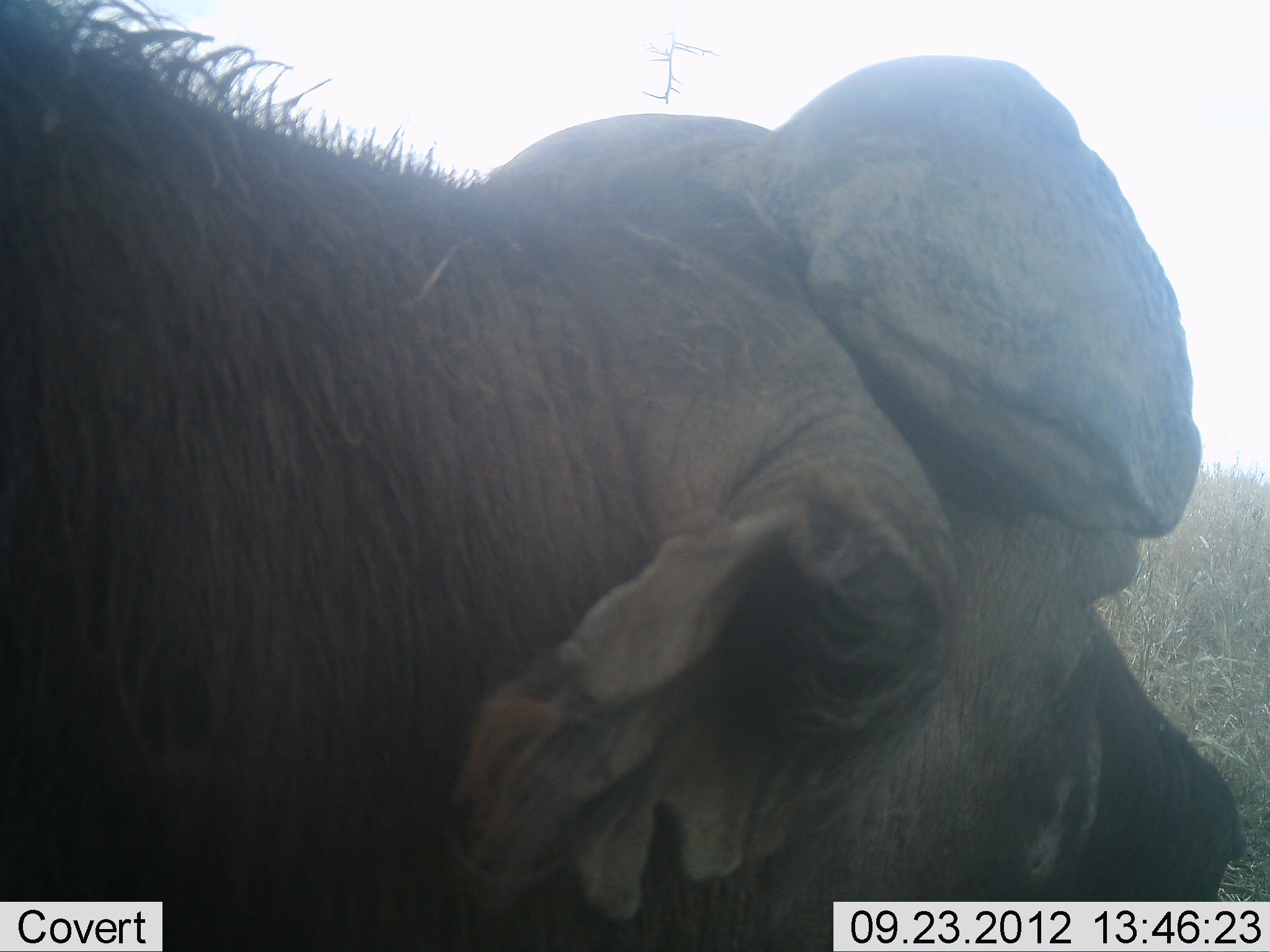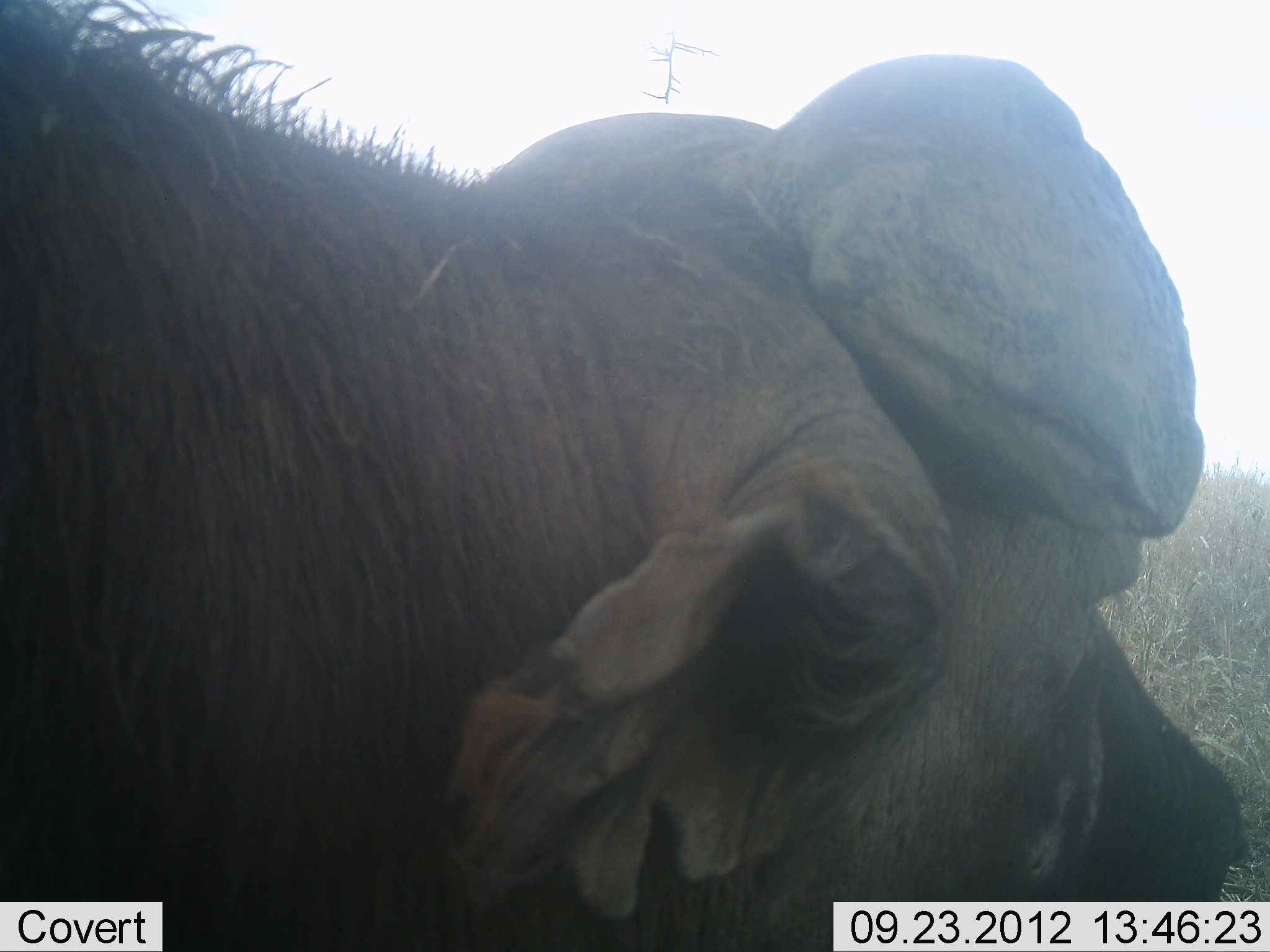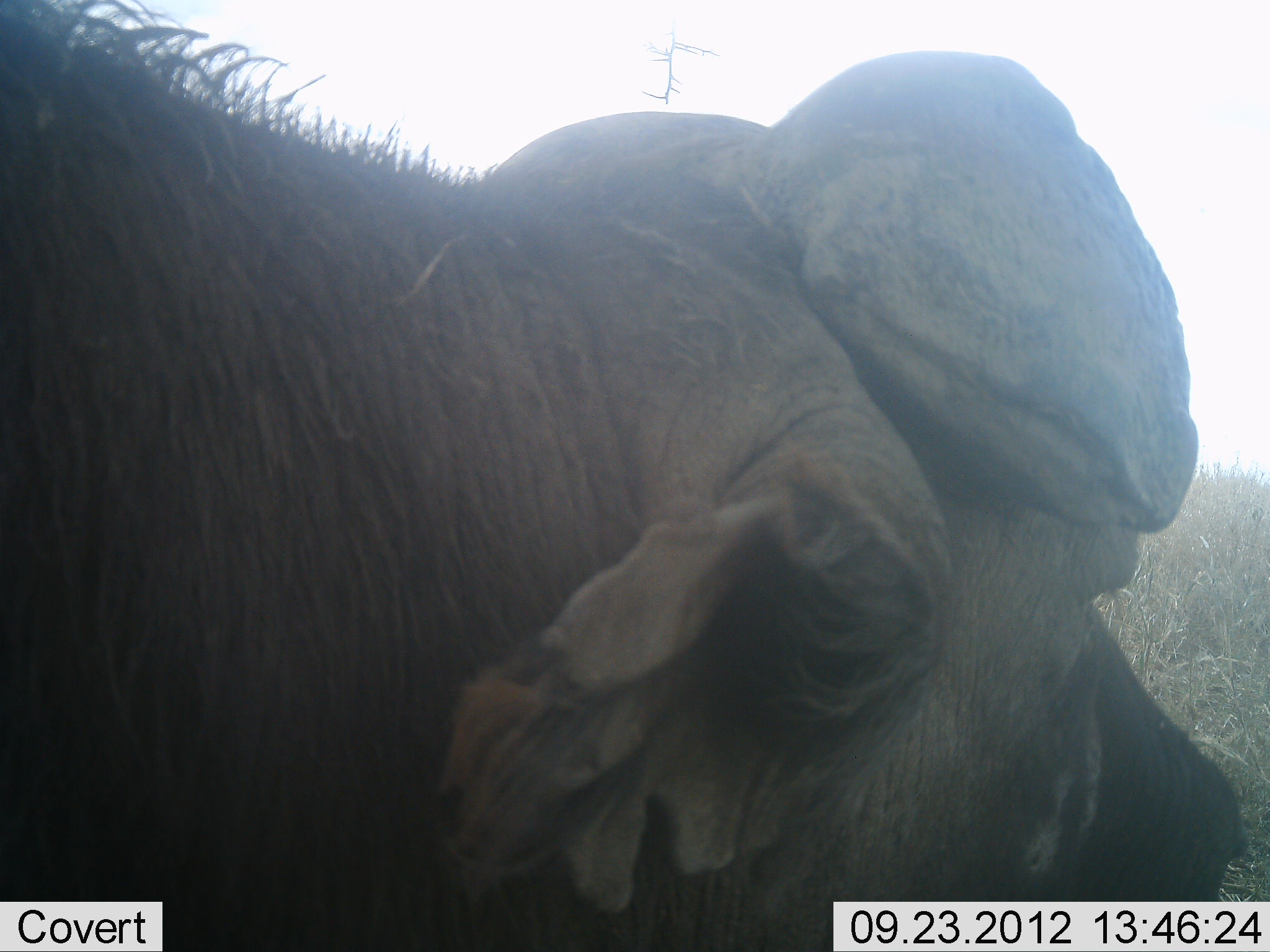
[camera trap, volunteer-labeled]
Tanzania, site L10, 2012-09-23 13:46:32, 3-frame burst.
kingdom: Animalia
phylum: Chordata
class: Mammalia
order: Artiodactyla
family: Bovidae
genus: Syncerus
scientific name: Syncerus caffer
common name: cape buffalo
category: buffalo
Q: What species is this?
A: Buffalo (cape buffalo) (Syncerus caffer).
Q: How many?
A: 1.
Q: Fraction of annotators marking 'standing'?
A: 50%.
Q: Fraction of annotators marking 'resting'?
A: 40%.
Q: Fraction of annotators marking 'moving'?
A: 10%.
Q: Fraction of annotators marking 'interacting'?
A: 0%.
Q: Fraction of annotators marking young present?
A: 0%.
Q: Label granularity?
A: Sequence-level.